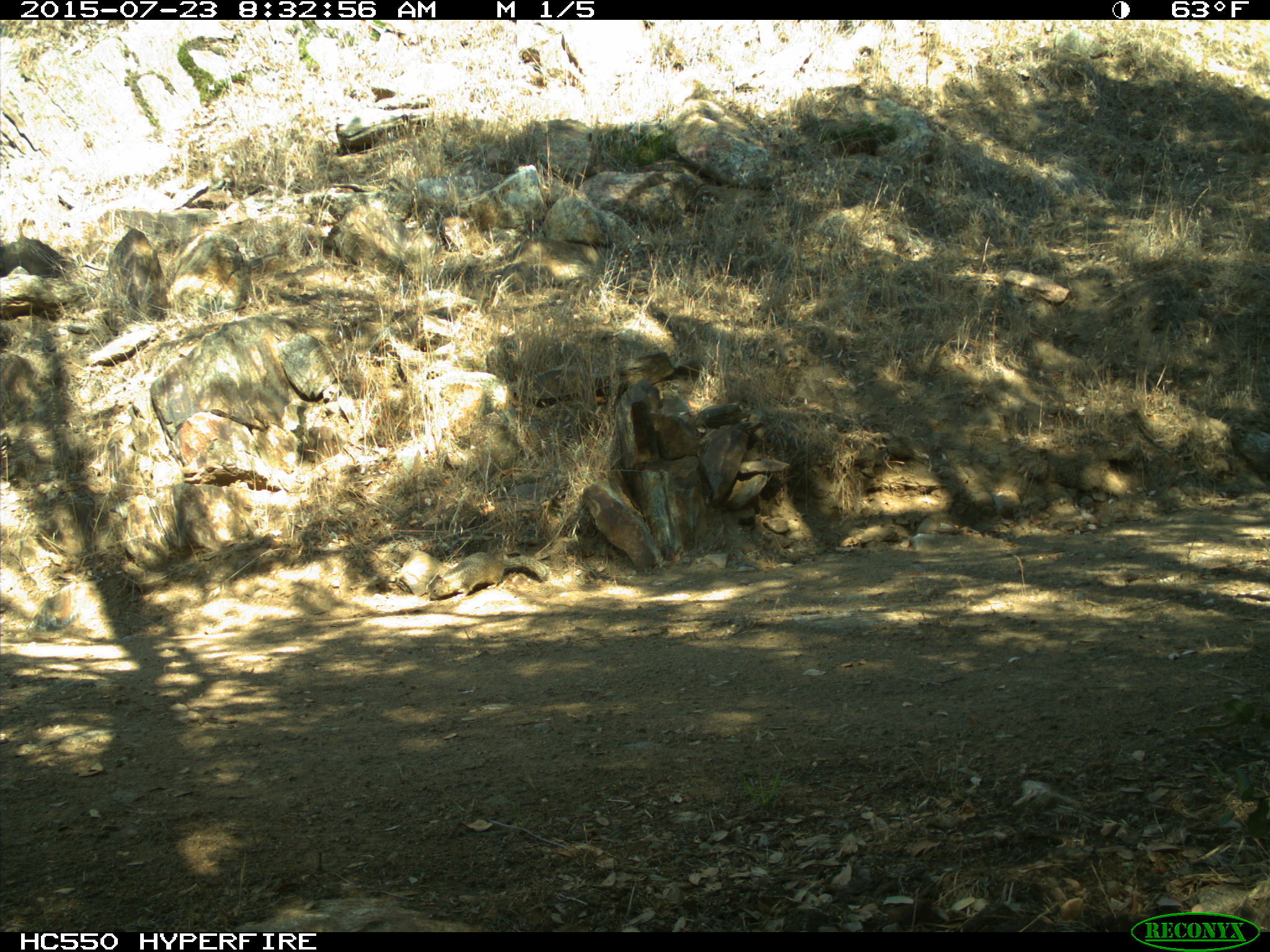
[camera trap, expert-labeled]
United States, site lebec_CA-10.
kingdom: Animalia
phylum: Chordata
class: Mammalia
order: Rodentia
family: Sciuridae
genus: Otospermophilus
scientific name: Otospermophilus beecheyi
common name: california ground squirrel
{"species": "Otospermophilus beecheyi (california ground squirrel)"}